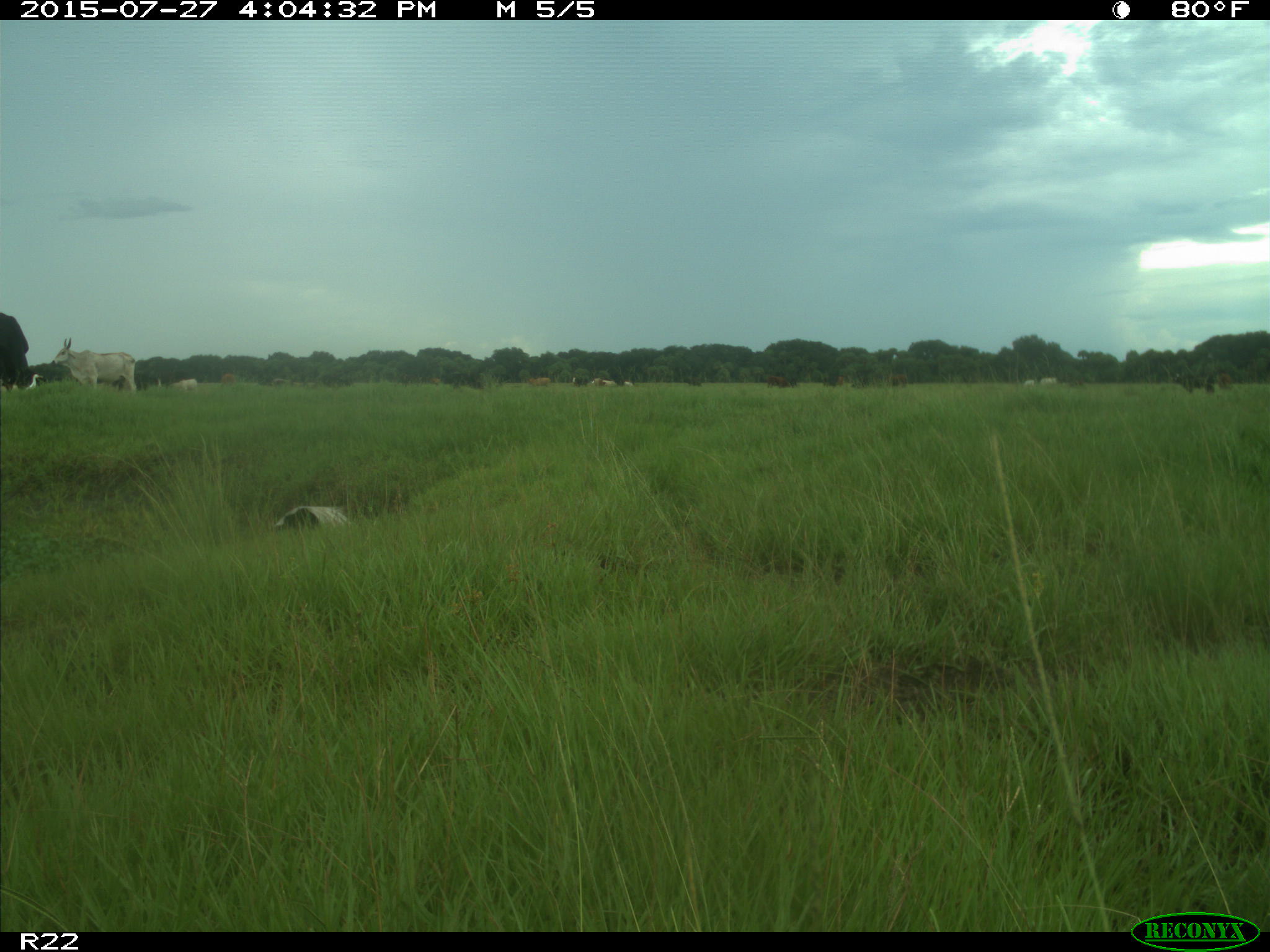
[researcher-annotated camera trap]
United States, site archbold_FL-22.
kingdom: Animalia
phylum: Chordata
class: Mammalia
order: Artiodactyla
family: Bovidae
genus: Bos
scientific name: Bos taurus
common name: domestic cow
Bos taurus (domestic cow).